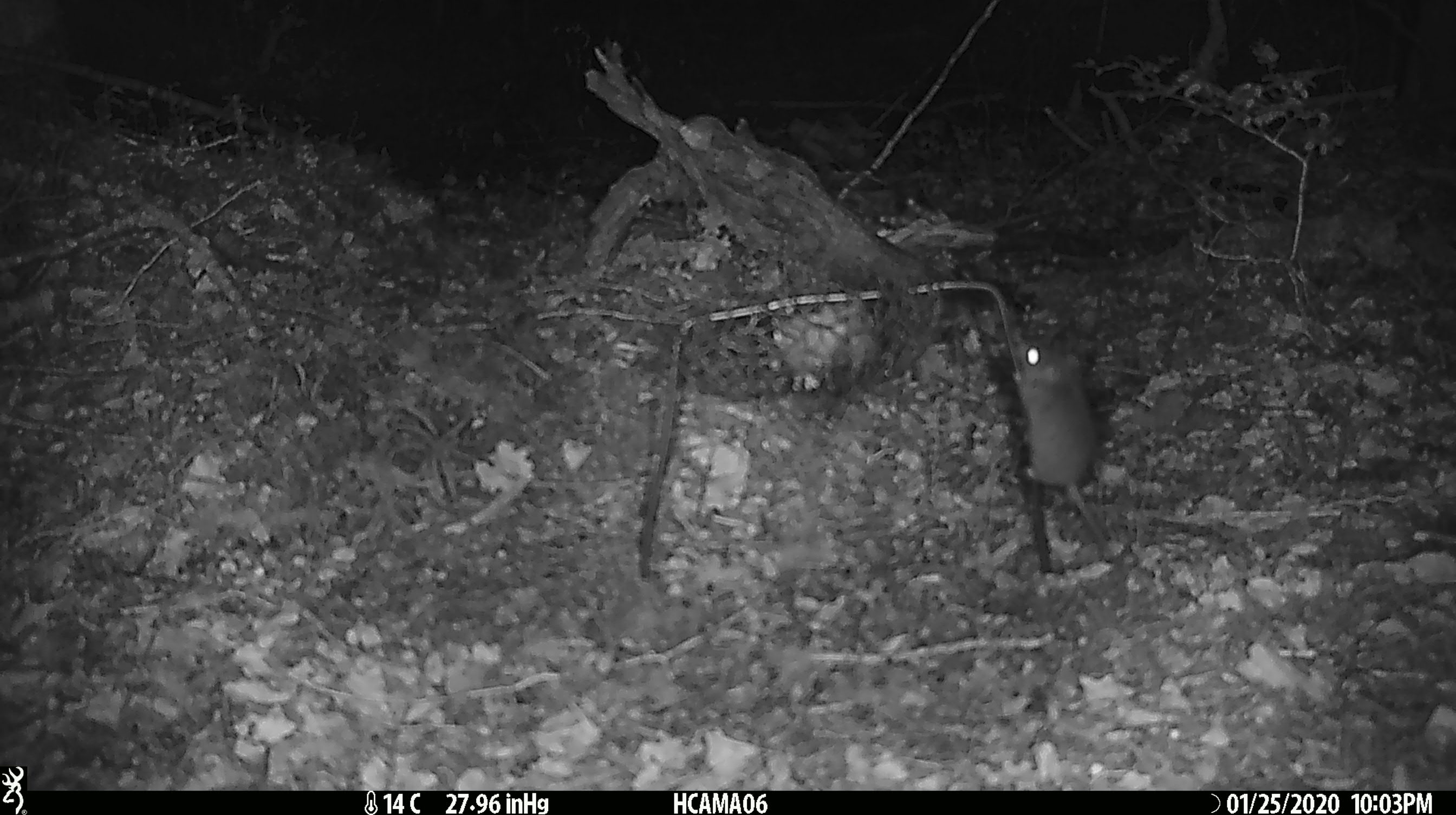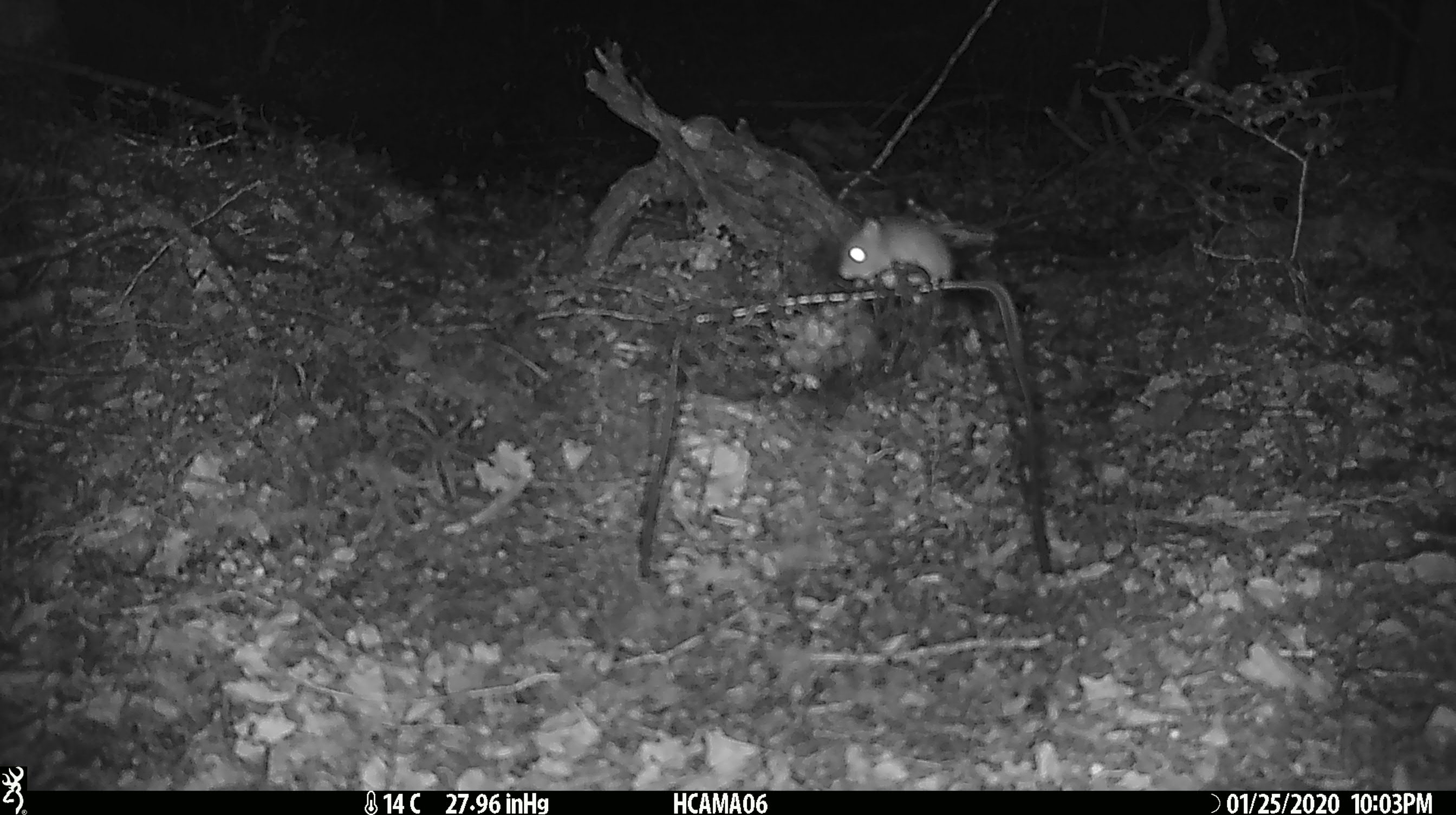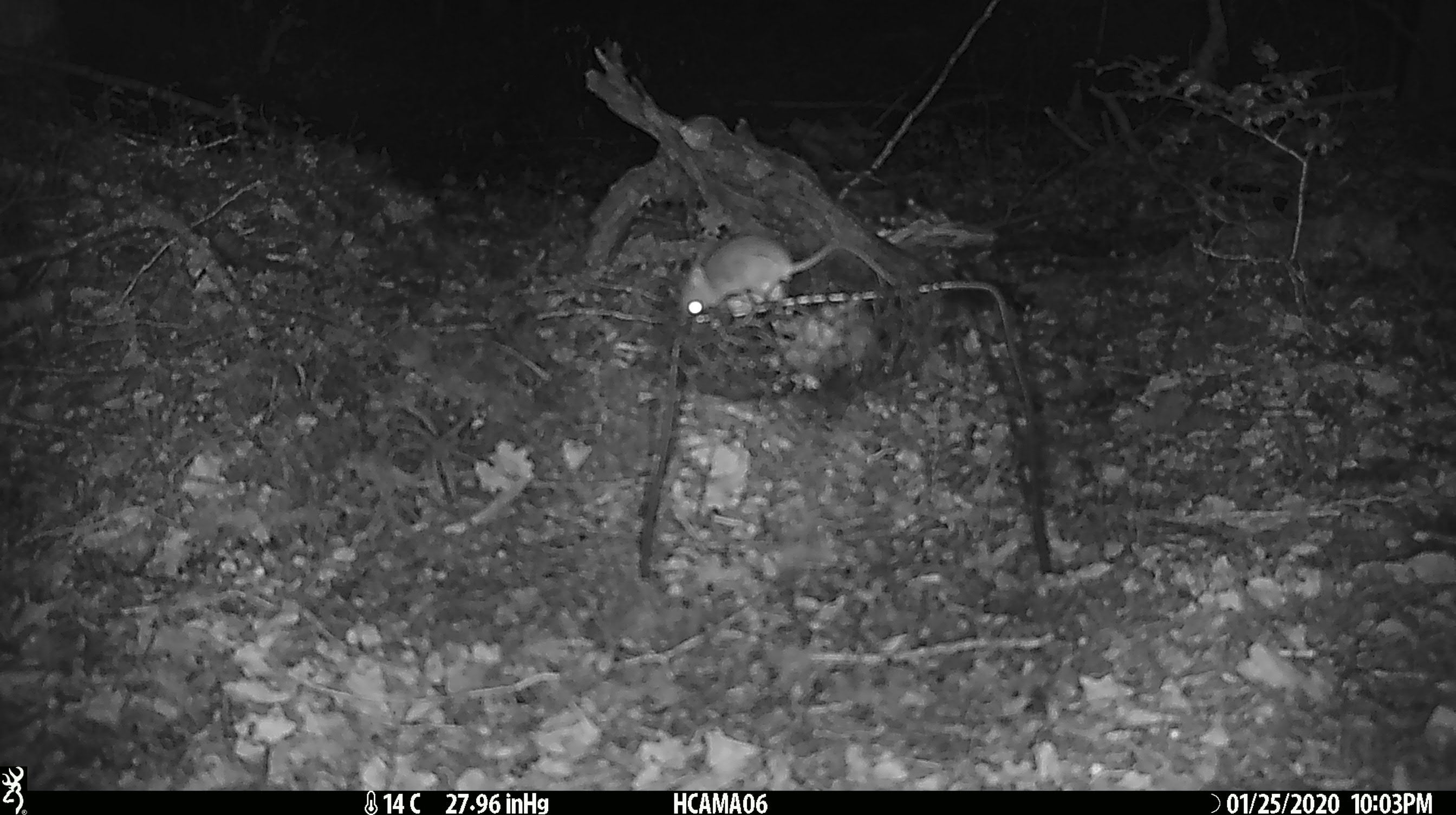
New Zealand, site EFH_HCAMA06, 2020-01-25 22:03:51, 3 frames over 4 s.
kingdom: Animalia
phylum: Chordata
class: Mammalia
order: Rodentia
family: Muridae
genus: Mus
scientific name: Mus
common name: mouse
Mouse (Mus).